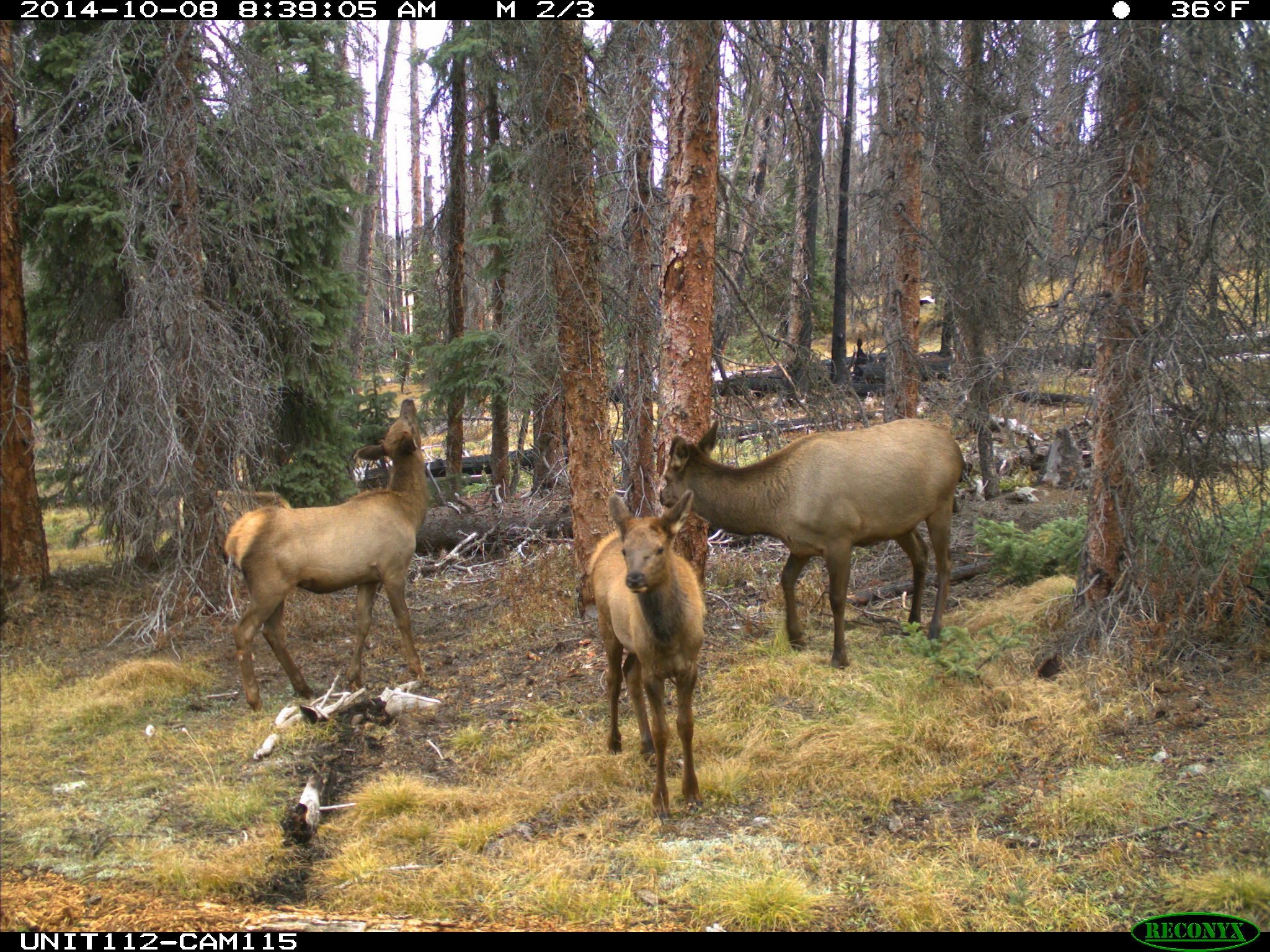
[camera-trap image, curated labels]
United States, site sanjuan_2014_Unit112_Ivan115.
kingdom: Animalia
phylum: Chordata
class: Mammalia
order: Artiodactyla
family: Cervidae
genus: Cervus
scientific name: Cervus elaphus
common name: red deer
Cervus elaphus (red deer).